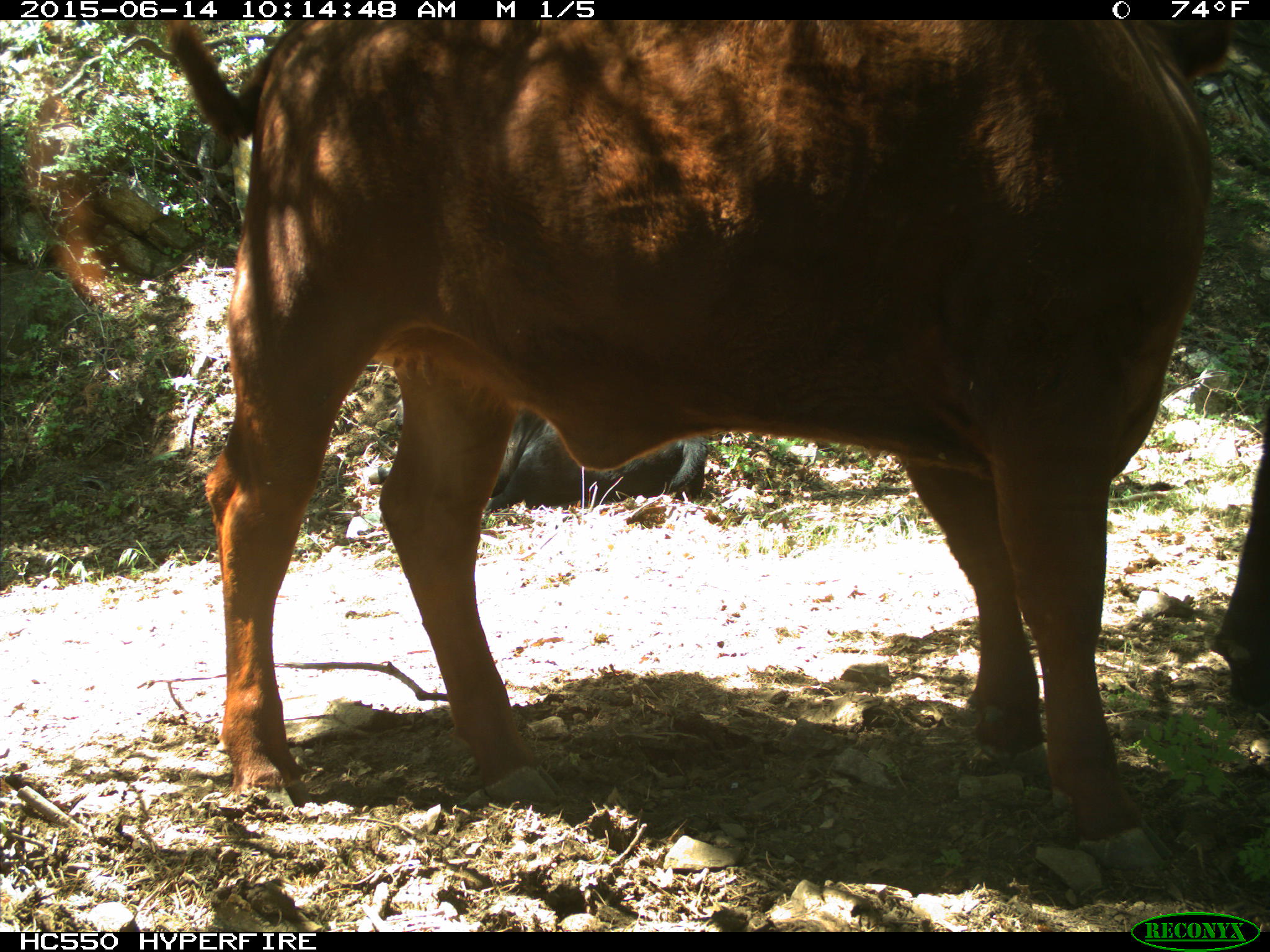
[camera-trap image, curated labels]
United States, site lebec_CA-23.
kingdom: Animalia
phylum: Chordata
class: Mammalia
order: Artiodactyla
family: Bovidae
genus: Bos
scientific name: Bos taurus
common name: domestic cow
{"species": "Bos taurus (domestic cow)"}